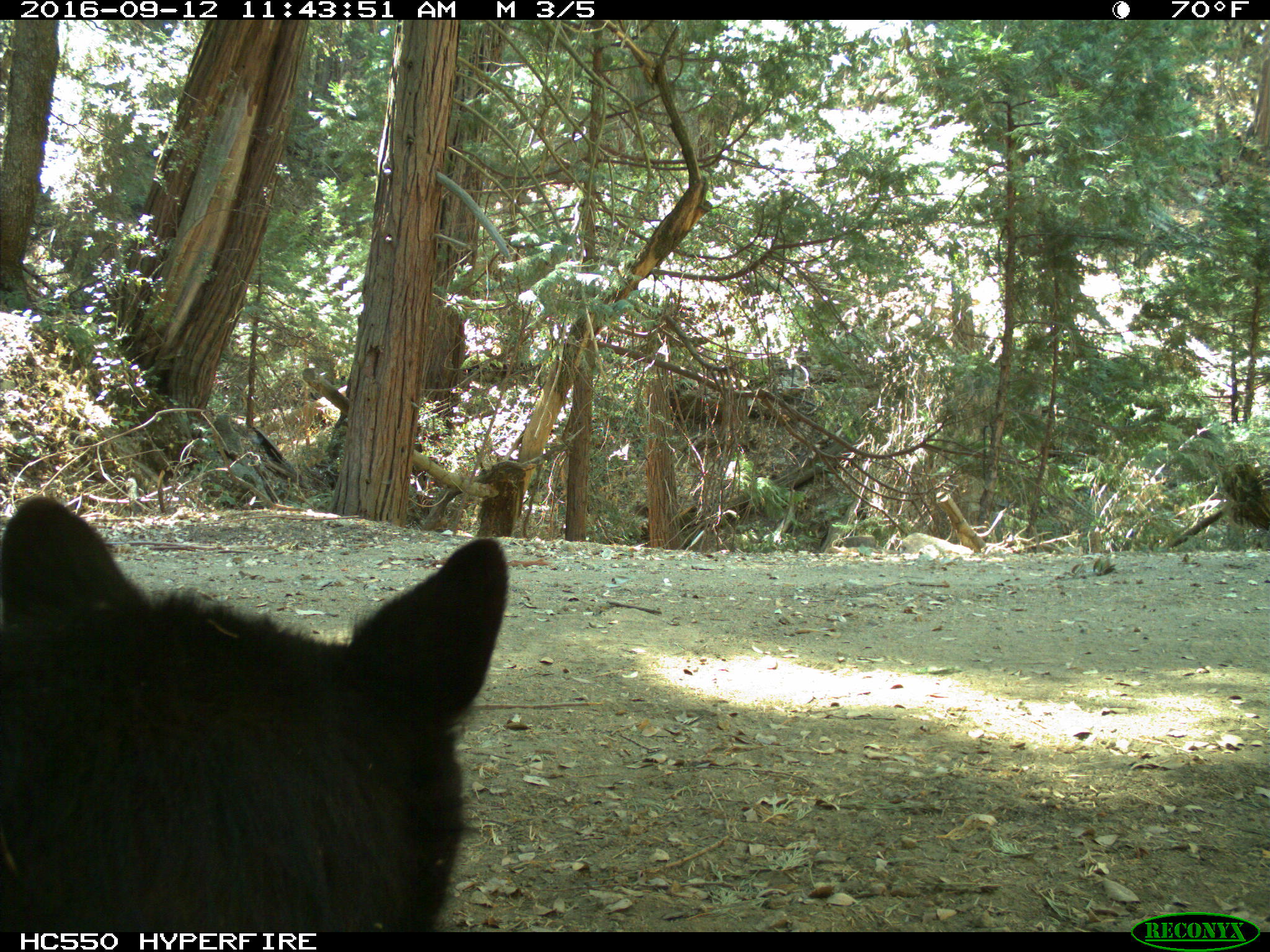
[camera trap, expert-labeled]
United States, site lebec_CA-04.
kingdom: Animalia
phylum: Chordata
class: Mammalia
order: Carnivora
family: Ursidae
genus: Ursus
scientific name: Ursus americanus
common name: american black bear